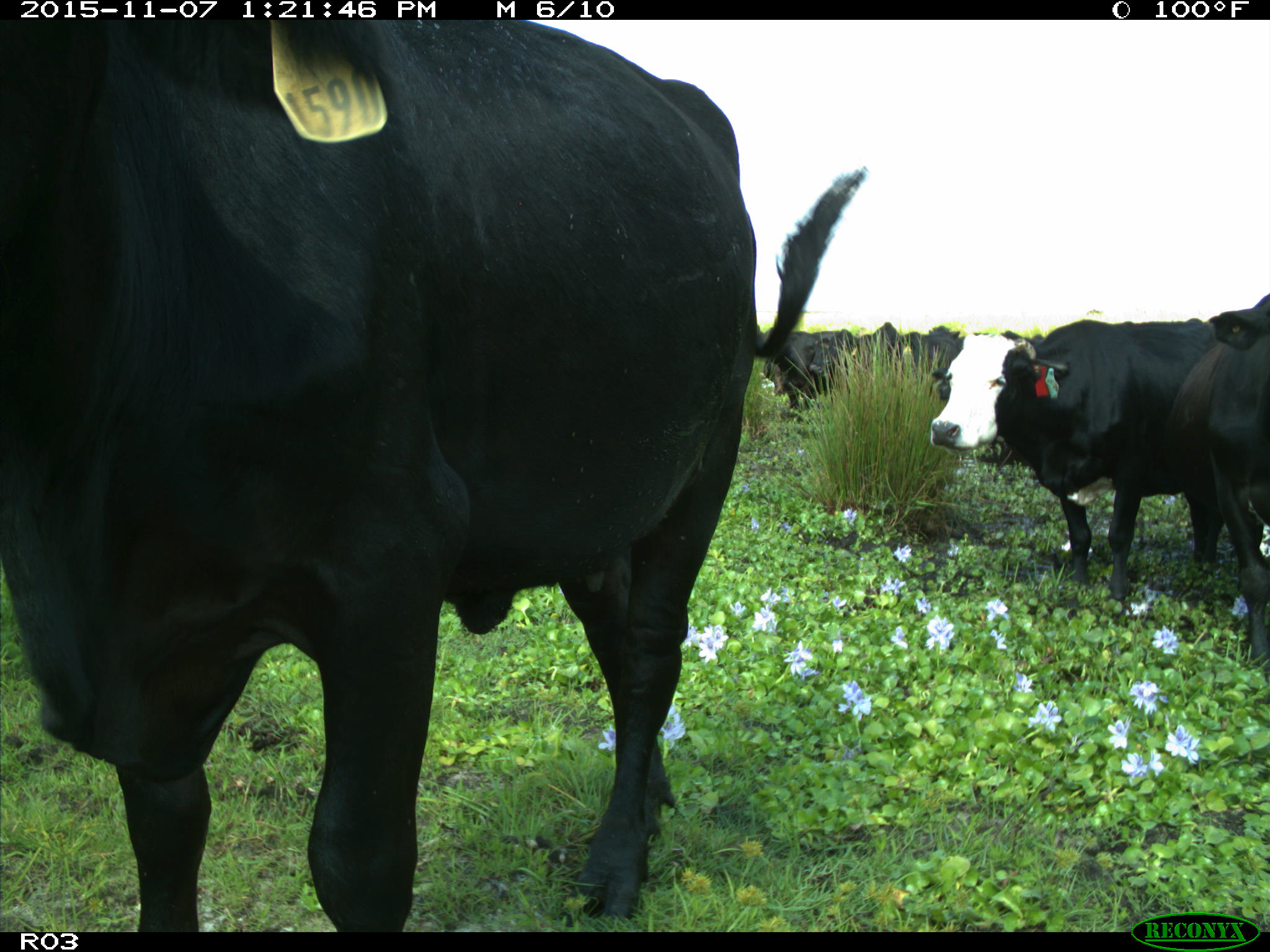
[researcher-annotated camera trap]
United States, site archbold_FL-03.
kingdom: Animalia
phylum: Chordata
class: Mammalia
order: Artiodactyla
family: Bovidae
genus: Bos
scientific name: Bos taurus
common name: domestic cow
Bos taurus (domestic cow).